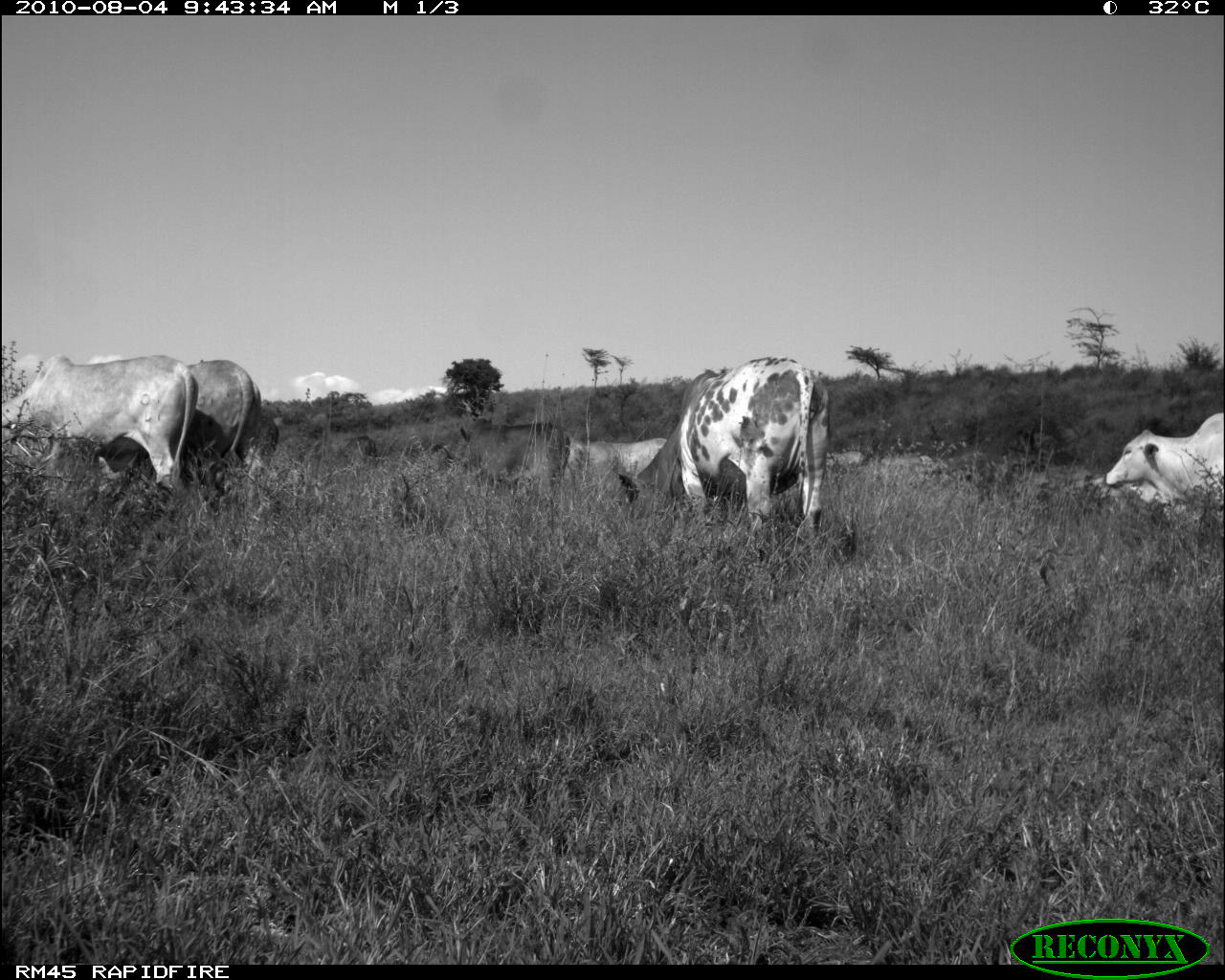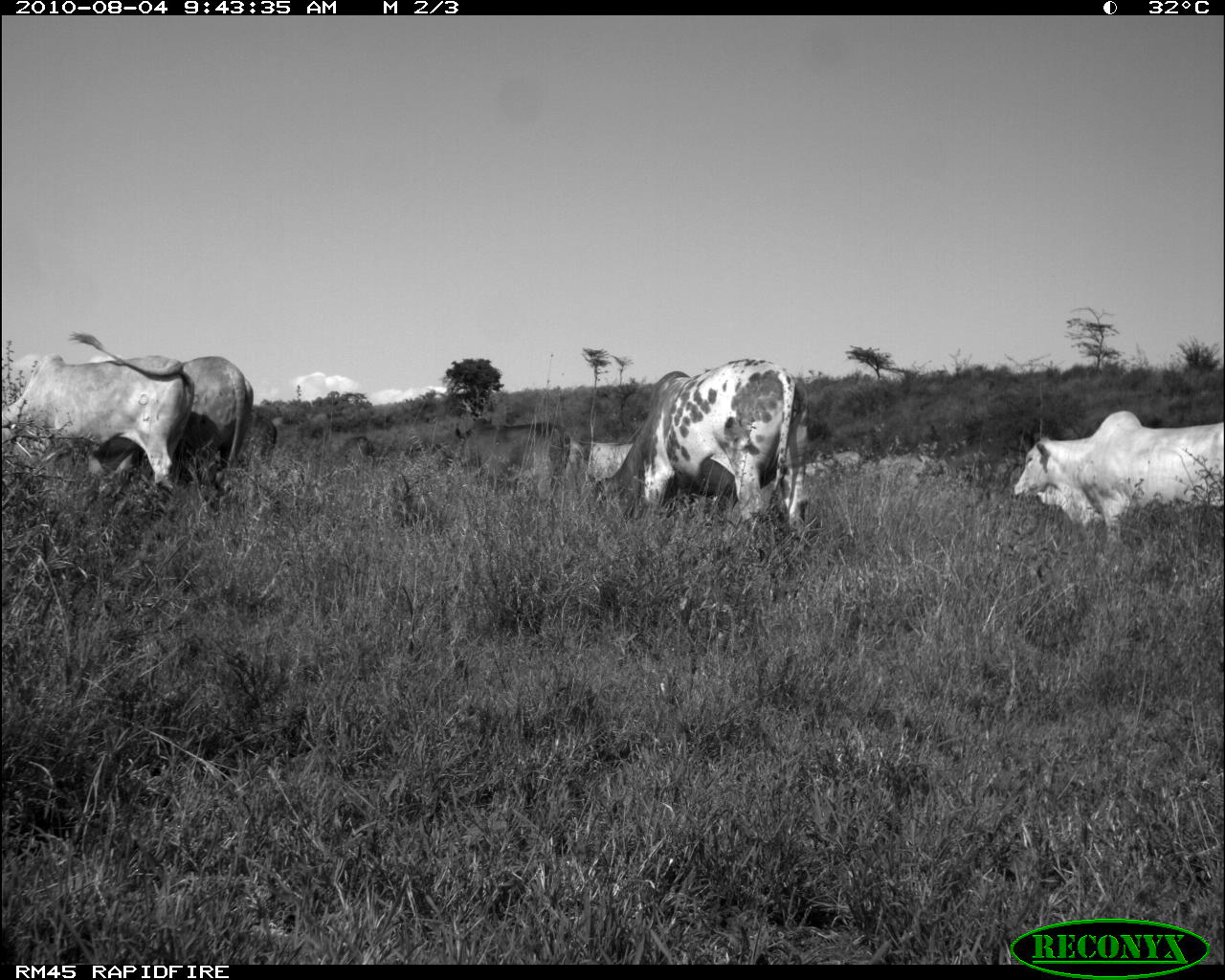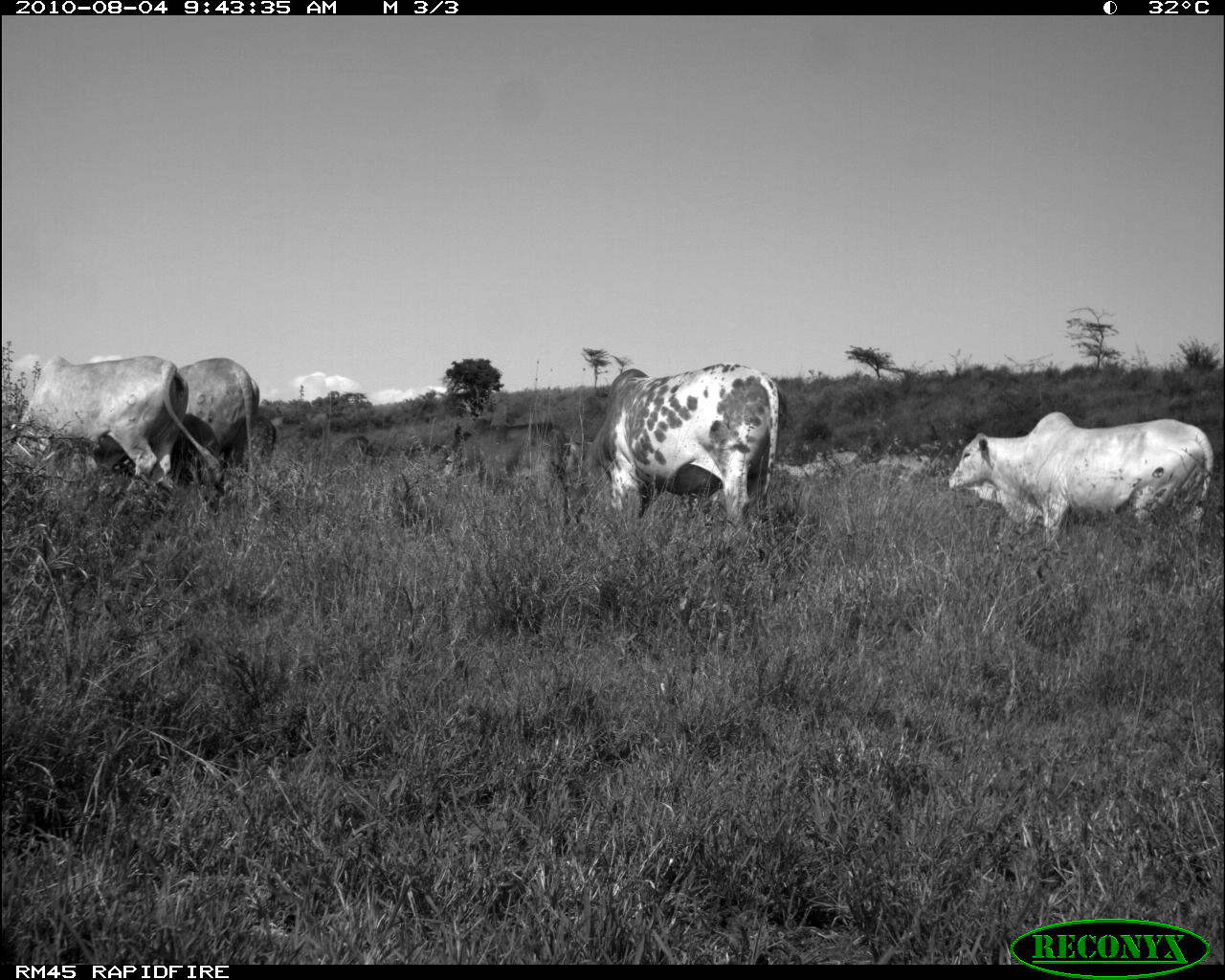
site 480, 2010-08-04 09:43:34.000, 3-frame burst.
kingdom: Animalia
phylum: Chordata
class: Mammalia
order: Artiodactyla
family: Bovidae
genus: Bos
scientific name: Bos taurus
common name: domestic cattle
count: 8